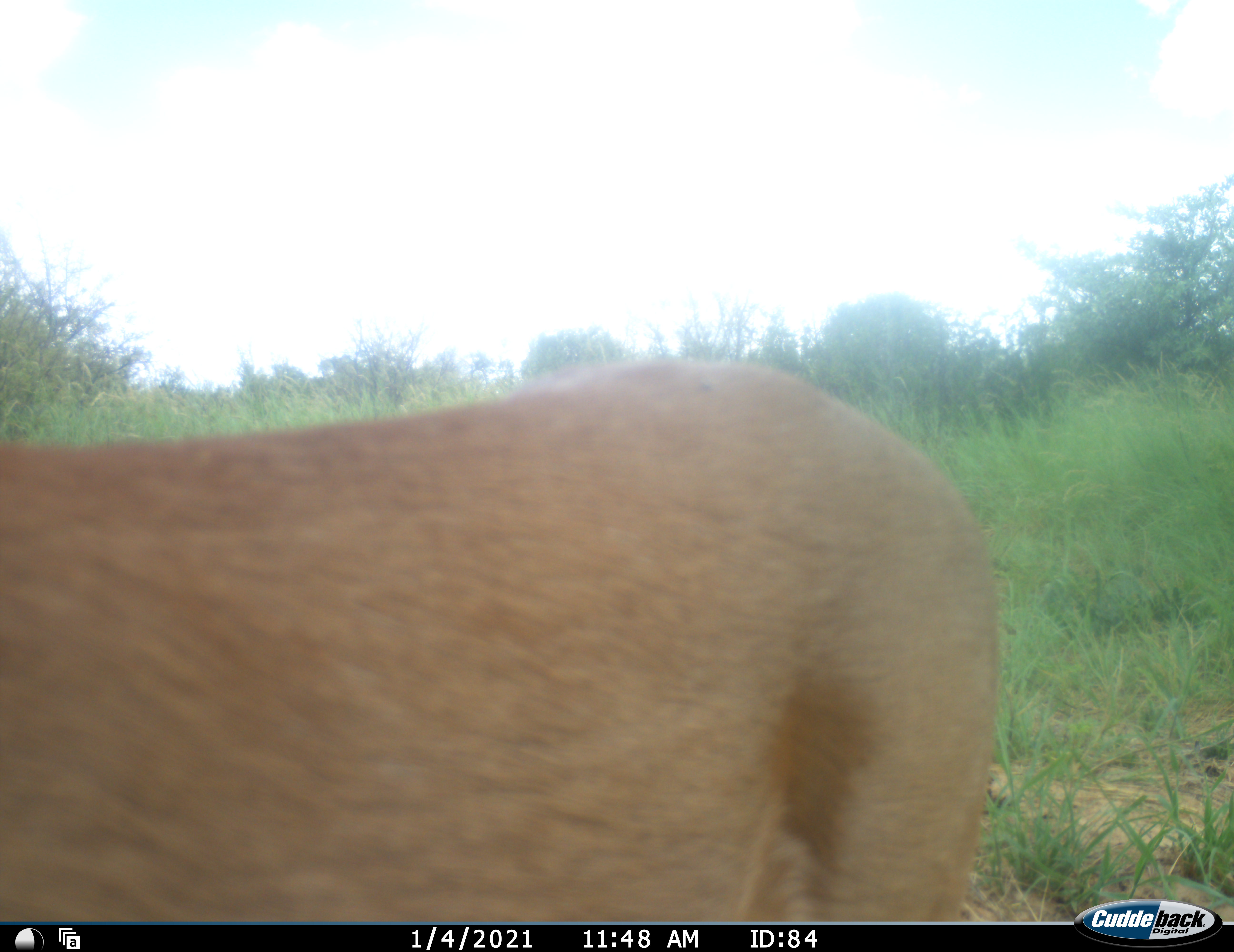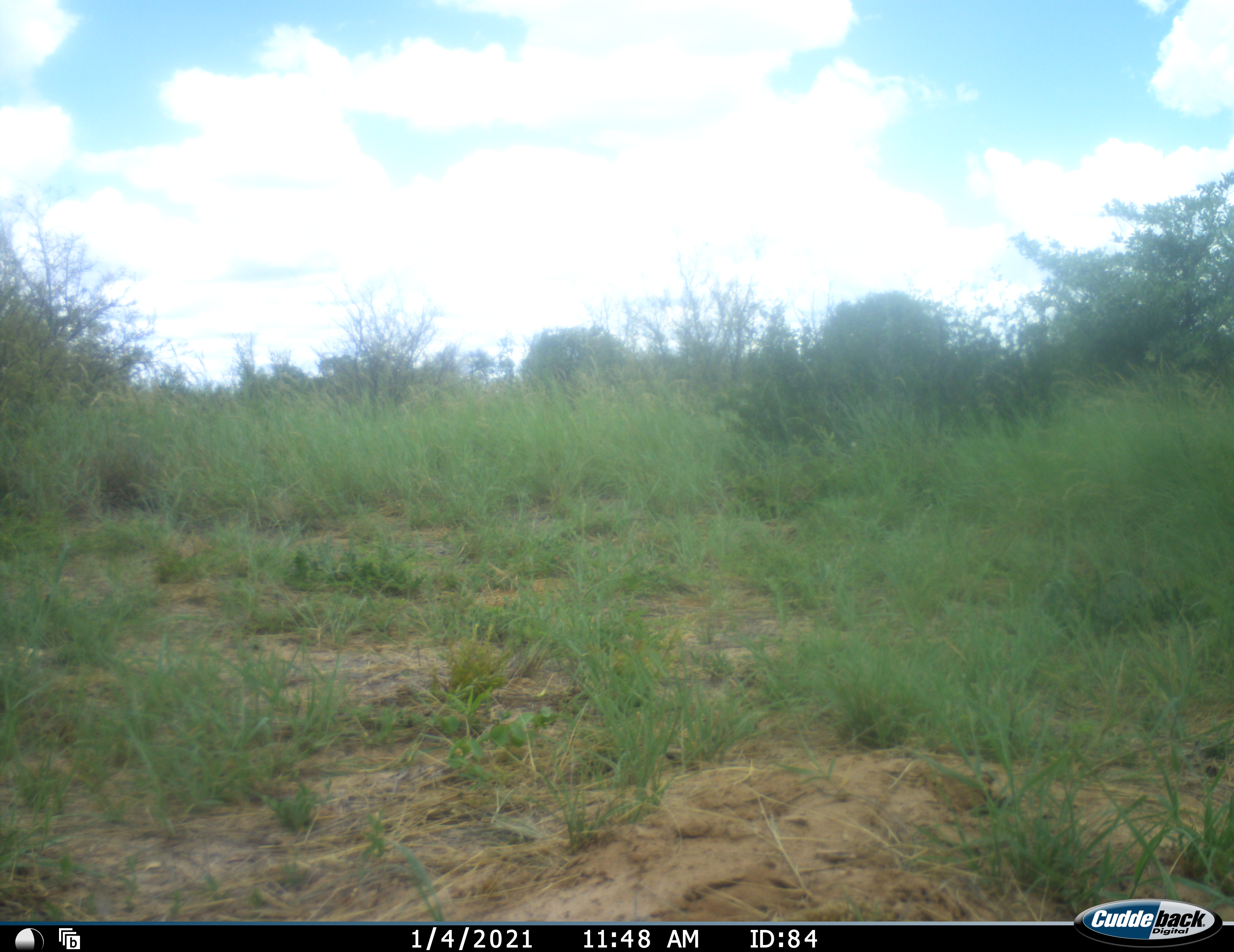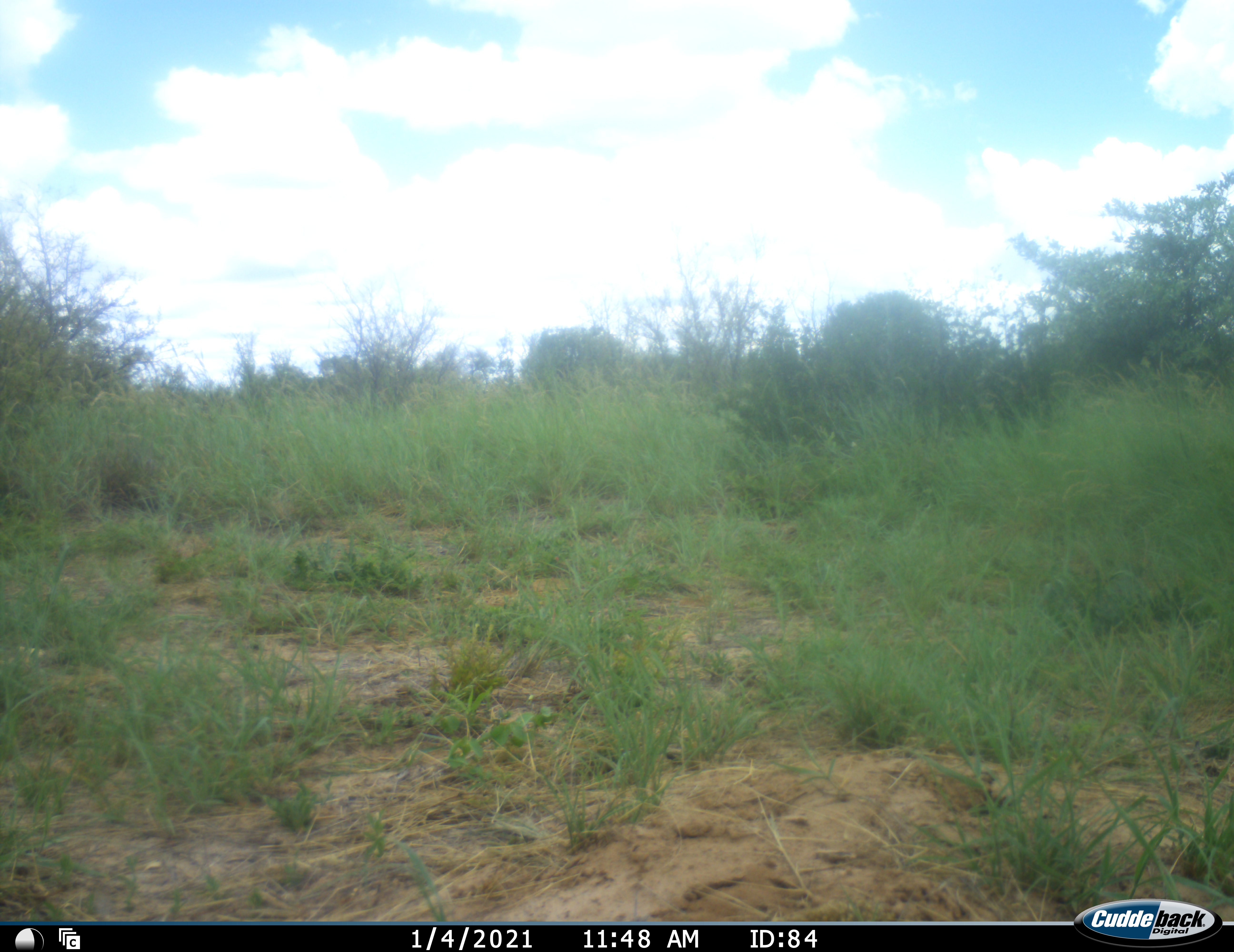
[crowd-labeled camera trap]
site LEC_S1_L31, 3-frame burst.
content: unidentified animal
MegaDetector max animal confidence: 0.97